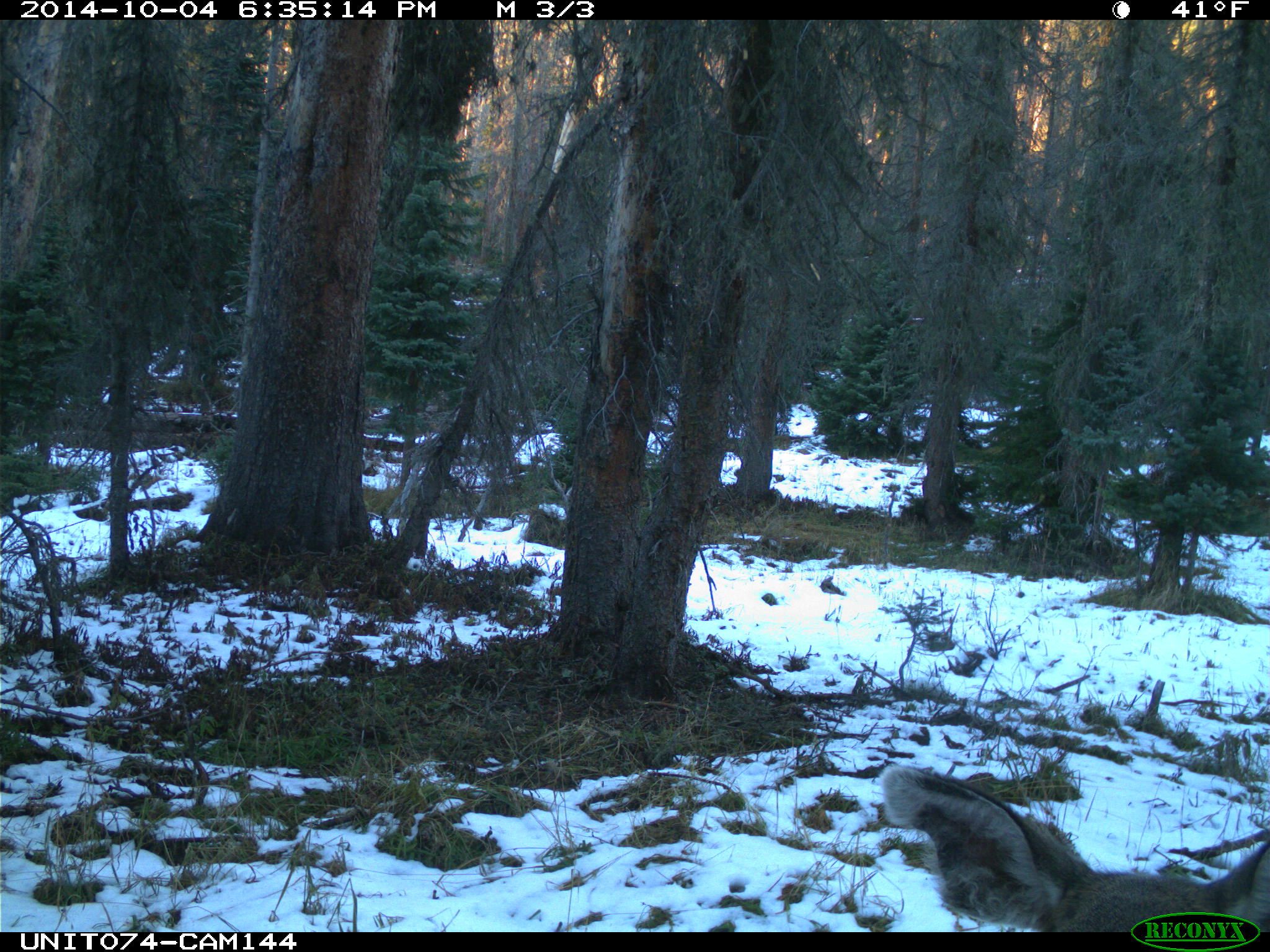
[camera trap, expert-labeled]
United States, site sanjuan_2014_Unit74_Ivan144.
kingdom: Animalia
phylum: Chordata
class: Mammalia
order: Artiodactyla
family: Cervidae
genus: Odocoileus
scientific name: Odocoileus hemionus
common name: mule deer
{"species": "Odocoileus hemionus (mule deer)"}